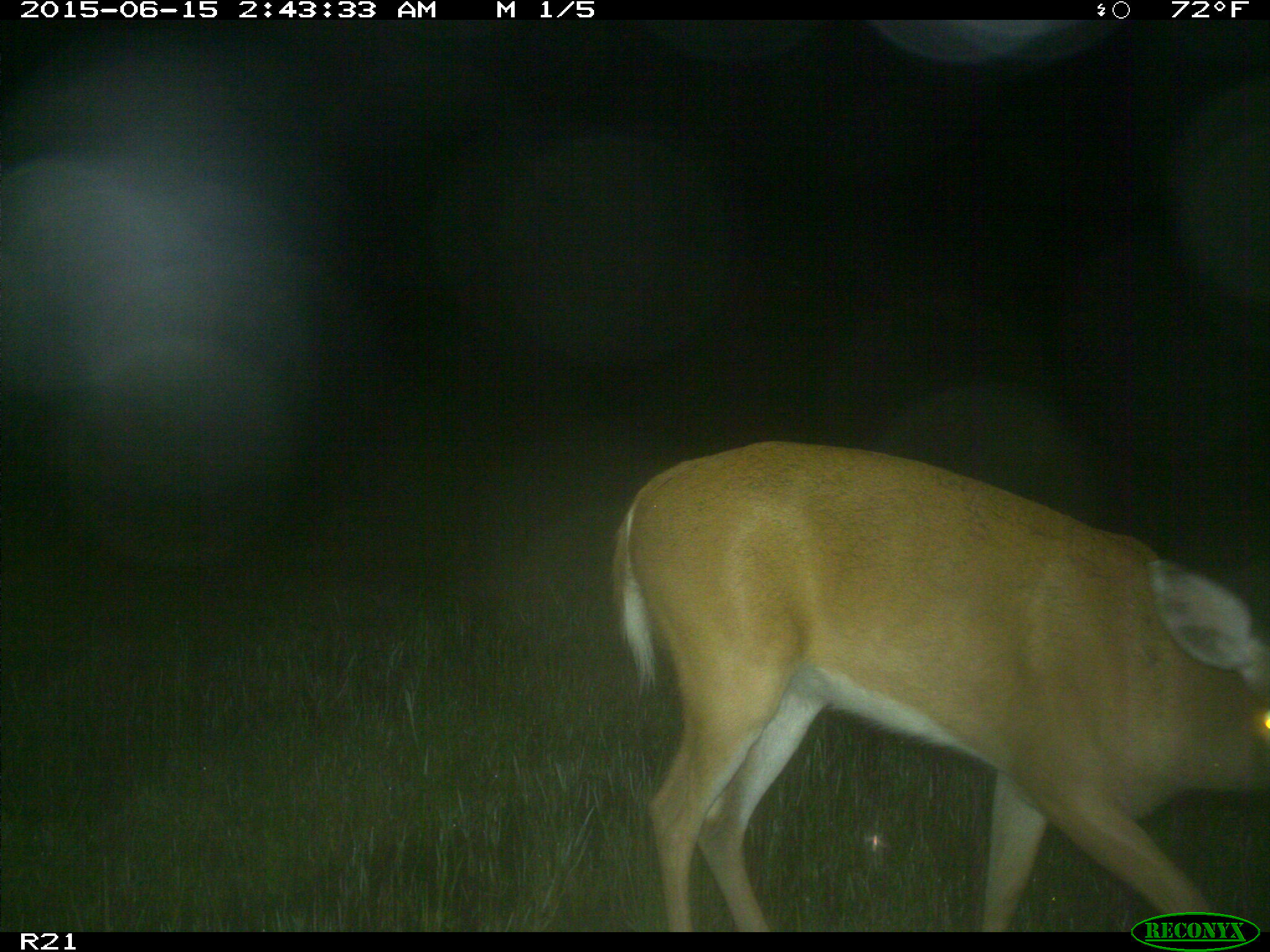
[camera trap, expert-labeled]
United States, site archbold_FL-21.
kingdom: Animalia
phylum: Chordata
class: Mammalia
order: Artiodactyla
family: Cervidae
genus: Odocoileus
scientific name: Odocoileus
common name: deer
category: unidentified deer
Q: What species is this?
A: Unidentified deer (deer) (Odocoileus).